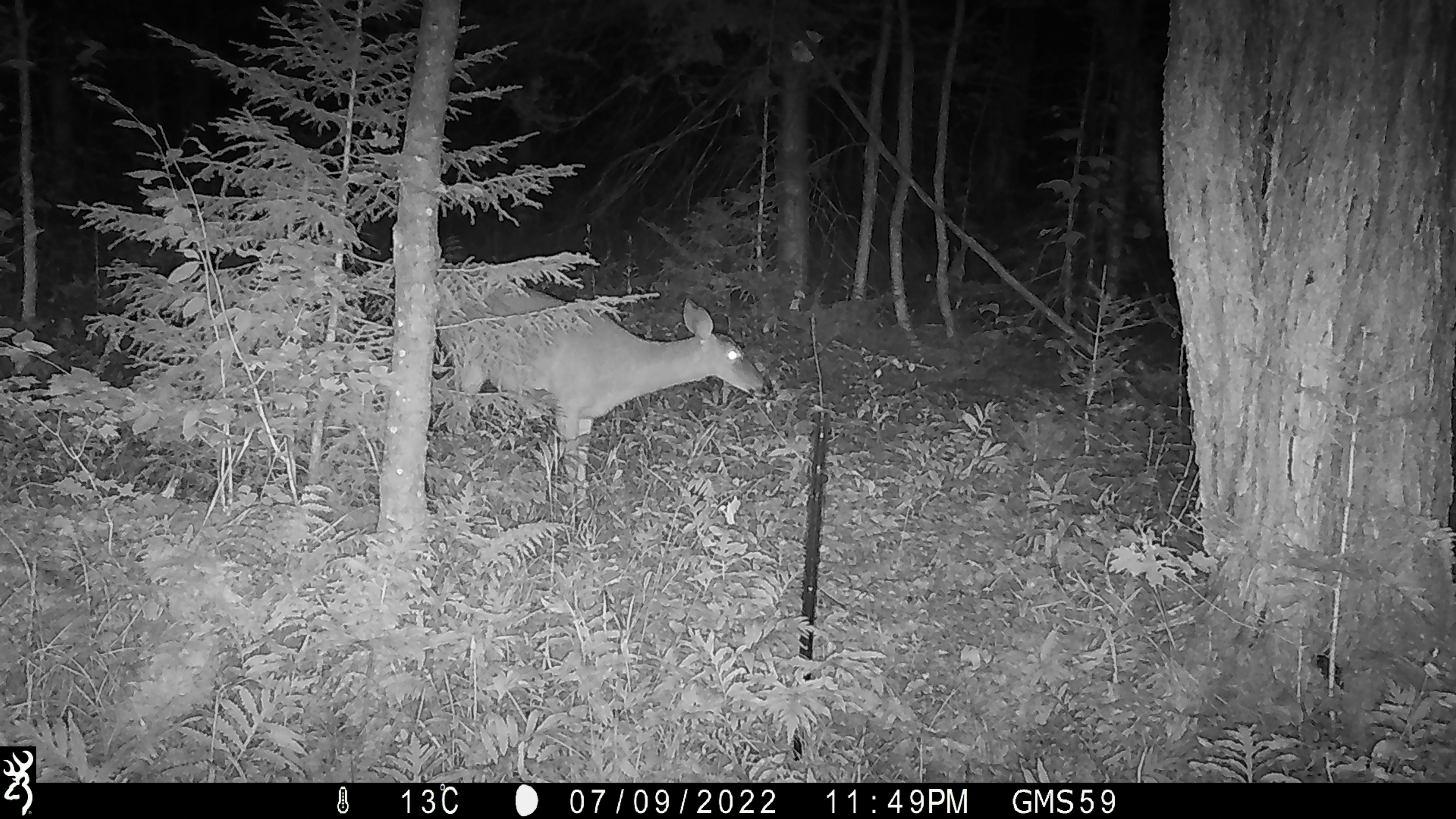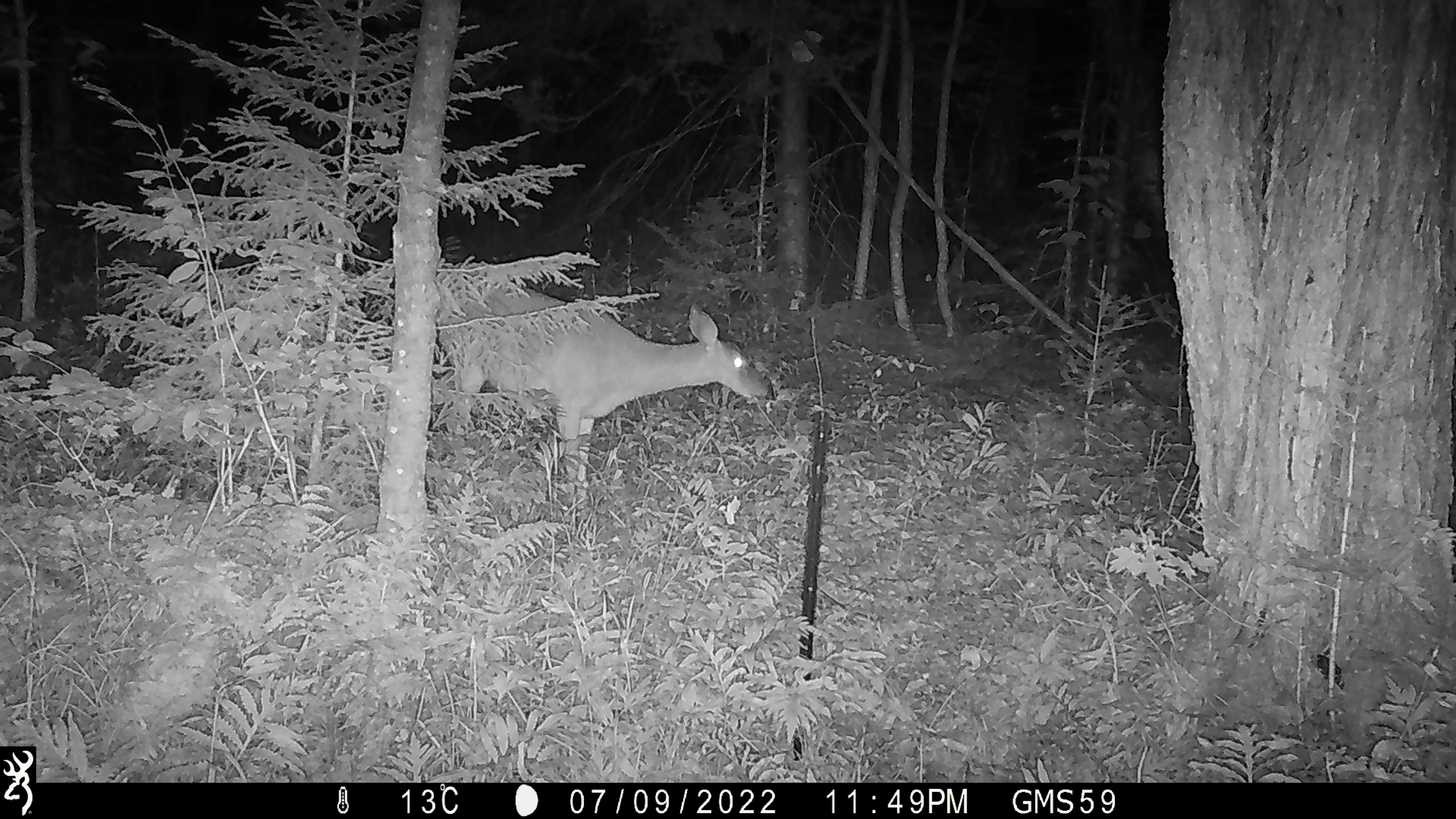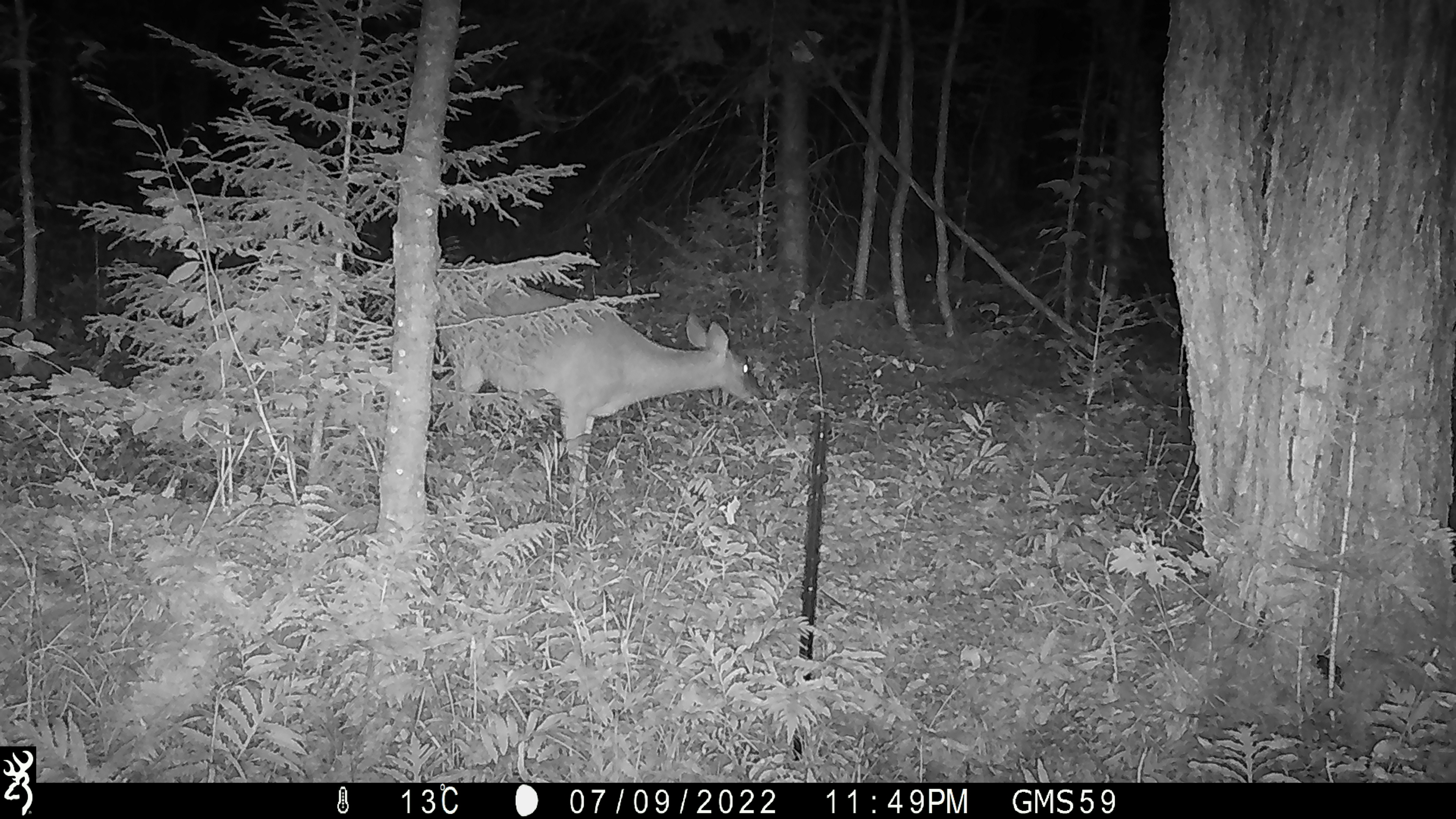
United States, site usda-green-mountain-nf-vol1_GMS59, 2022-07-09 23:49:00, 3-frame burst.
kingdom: Animalia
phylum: Chordata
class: Mammalia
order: Artiodactyla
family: Cervidae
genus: Odocoileus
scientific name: Odocoileus virginianus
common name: white-tailed deer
White-tailed deer (Odocoileus virginianus).